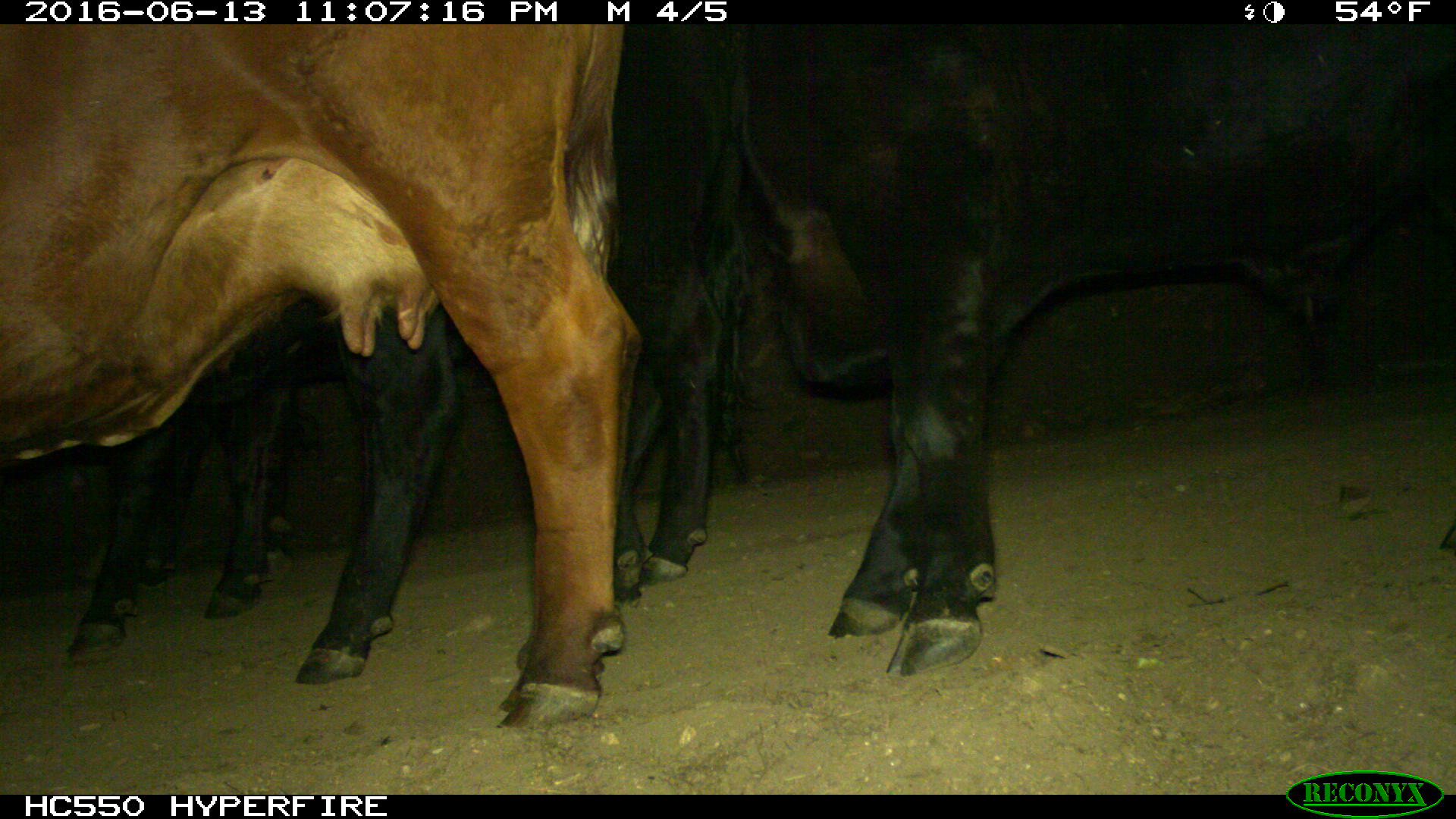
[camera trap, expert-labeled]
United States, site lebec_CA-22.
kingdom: Animalia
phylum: Chordata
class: Mammalia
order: Artiodactyla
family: Bovidae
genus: Bos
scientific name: Bos taurus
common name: domestic cow